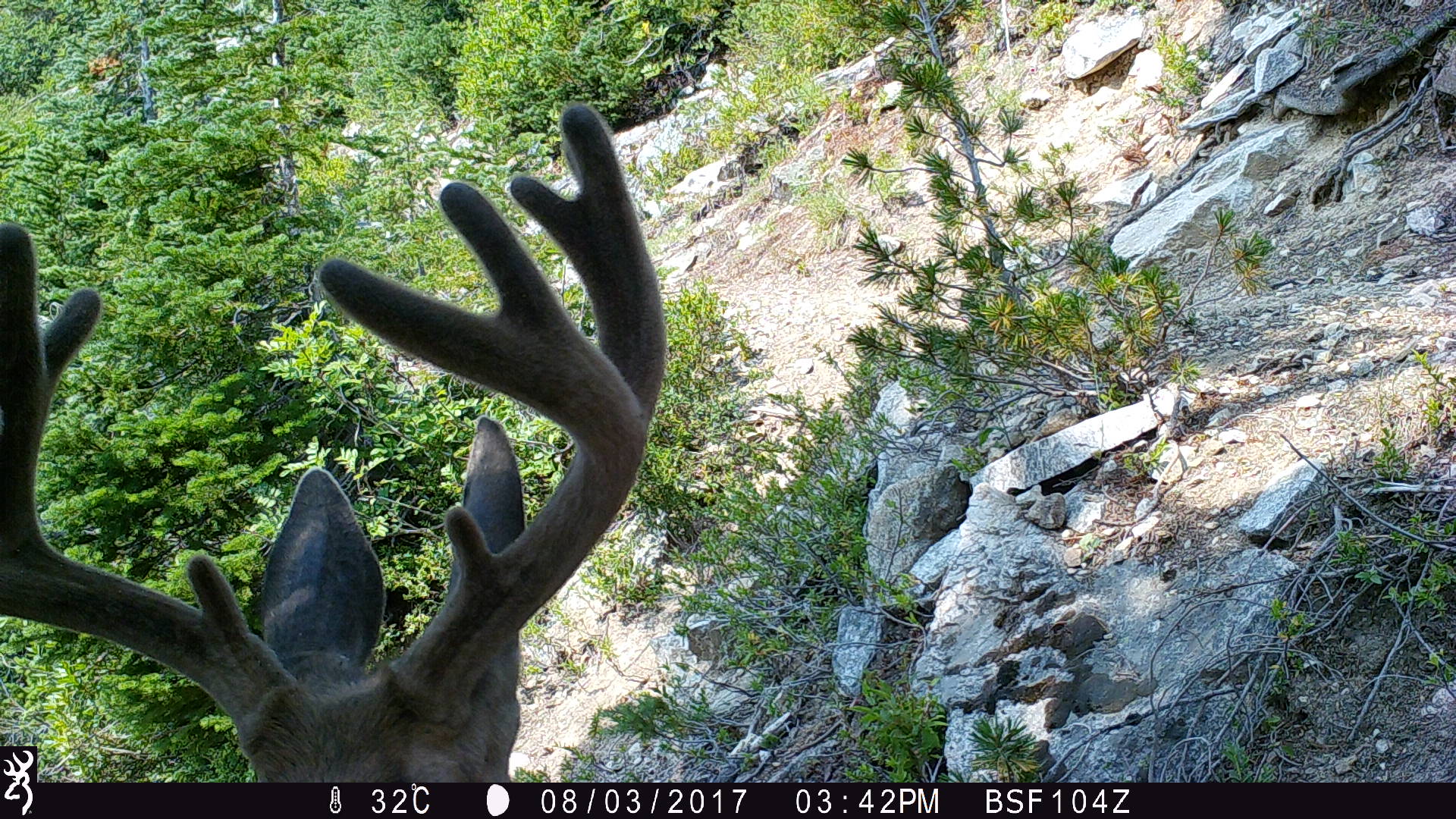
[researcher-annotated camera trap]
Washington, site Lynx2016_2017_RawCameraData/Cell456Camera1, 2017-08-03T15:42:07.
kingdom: Animalia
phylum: Chordata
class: Mammalia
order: Artiodactyla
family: Cervidae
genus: Odocoileus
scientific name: Odocoileus hemionus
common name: mule deer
Odocoileus hemionus (mule deer). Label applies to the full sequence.